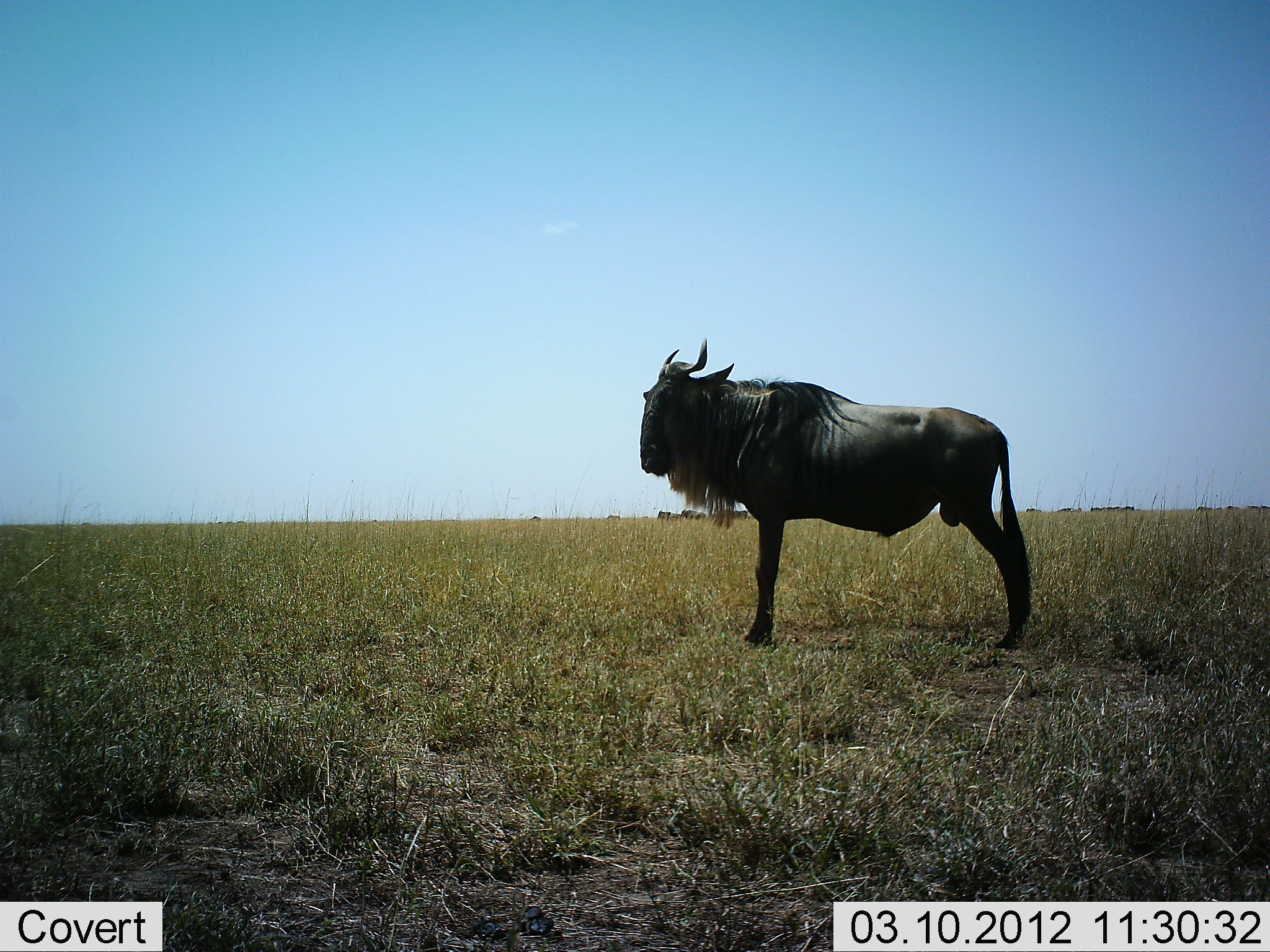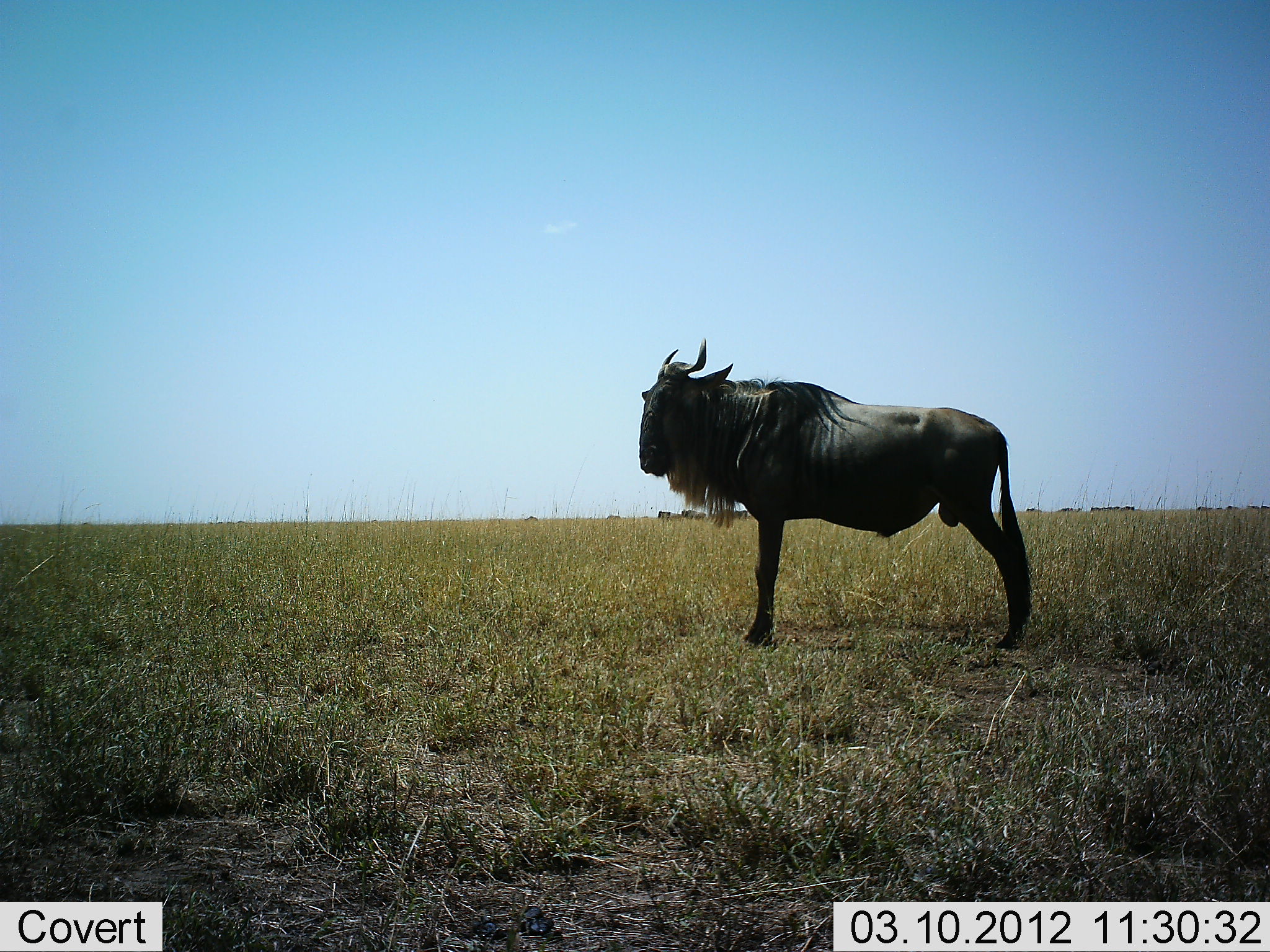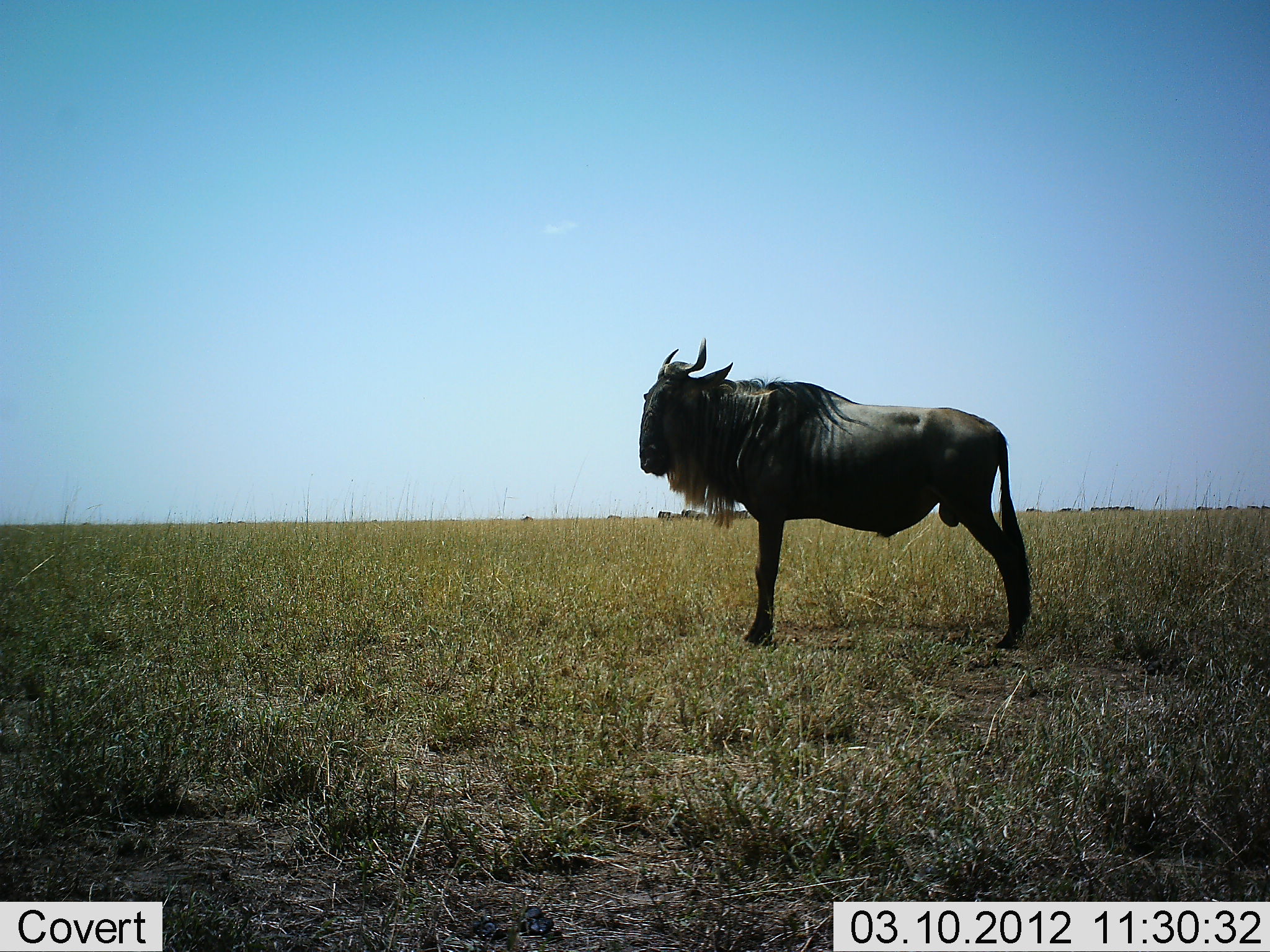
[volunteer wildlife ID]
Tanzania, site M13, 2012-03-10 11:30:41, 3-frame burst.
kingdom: Animalia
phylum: Chordata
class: Mammalia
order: Artiodactyla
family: Bovidae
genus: Connochaetes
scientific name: Connochaetes taurinus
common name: blue wildebeest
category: wildebeest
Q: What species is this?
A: Wildebeest (blue wildebeest) (Connochaetes taurinus).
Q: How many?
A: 1.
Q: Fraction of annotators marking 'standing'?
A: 100%.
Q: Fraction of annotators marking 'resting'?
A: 0%.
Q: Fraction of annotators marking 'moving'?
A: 12%.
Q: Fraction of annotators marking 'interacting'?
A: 0%.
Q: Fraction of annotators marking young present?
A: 0%.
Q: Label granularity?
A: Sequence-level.